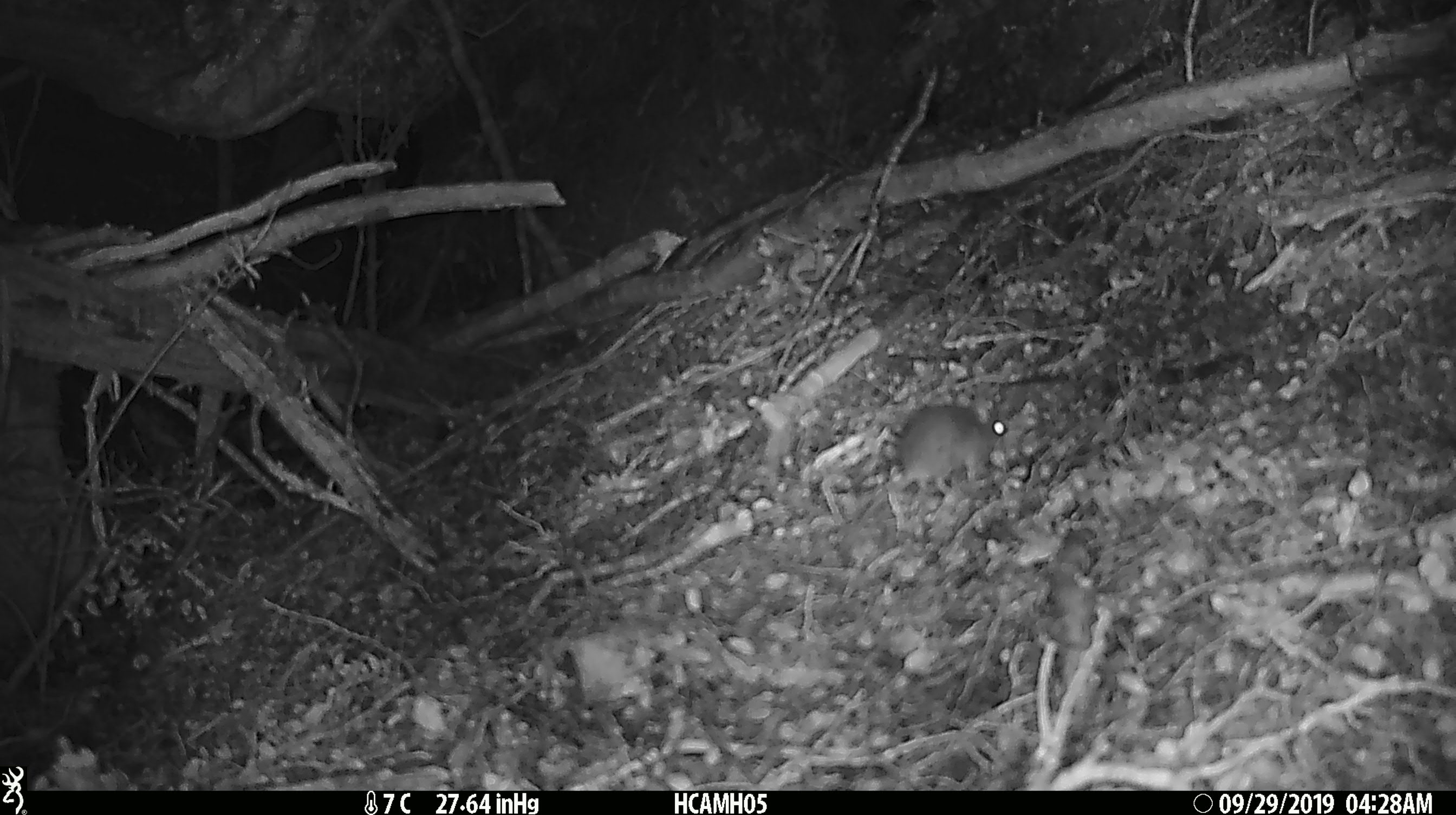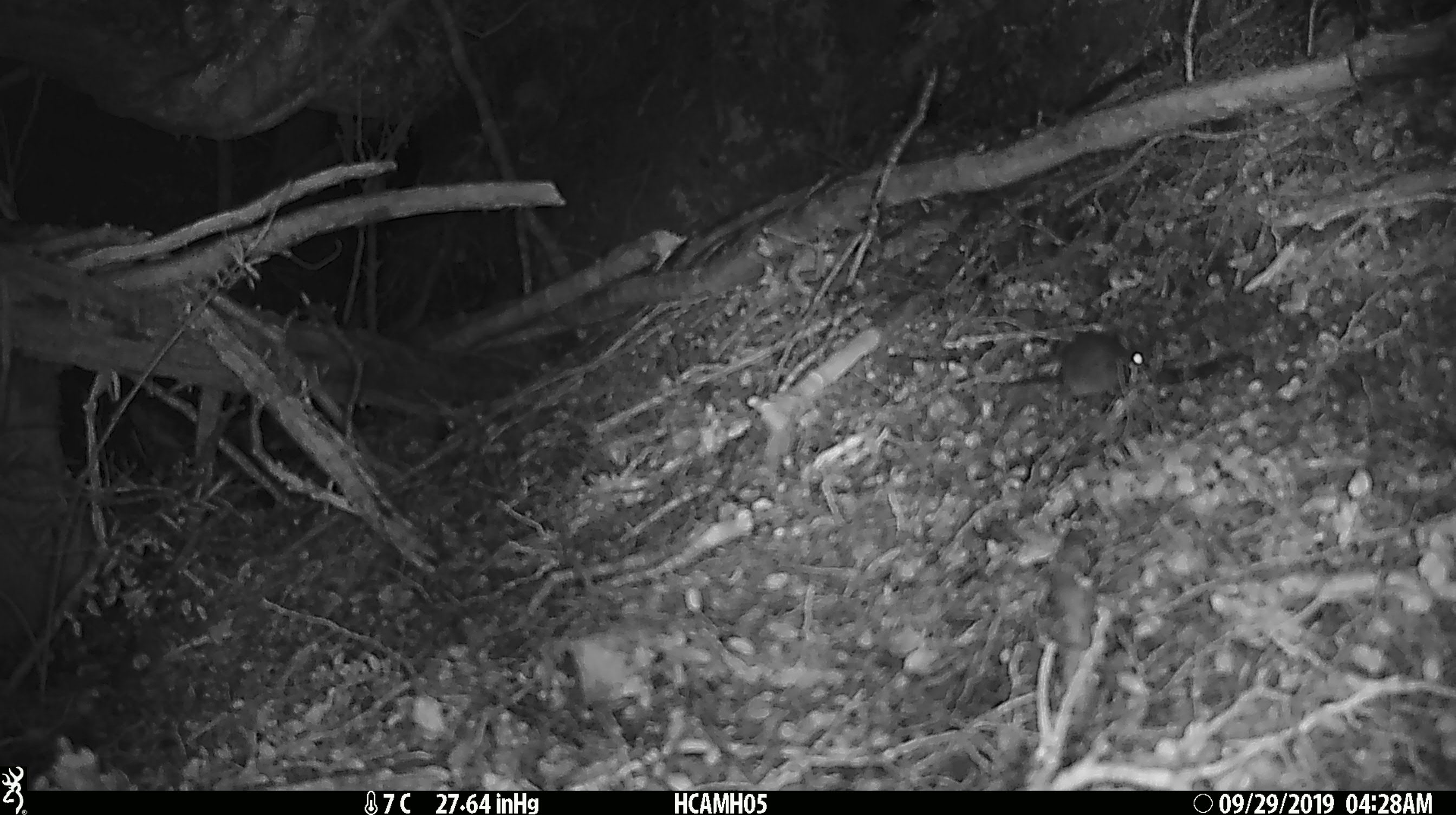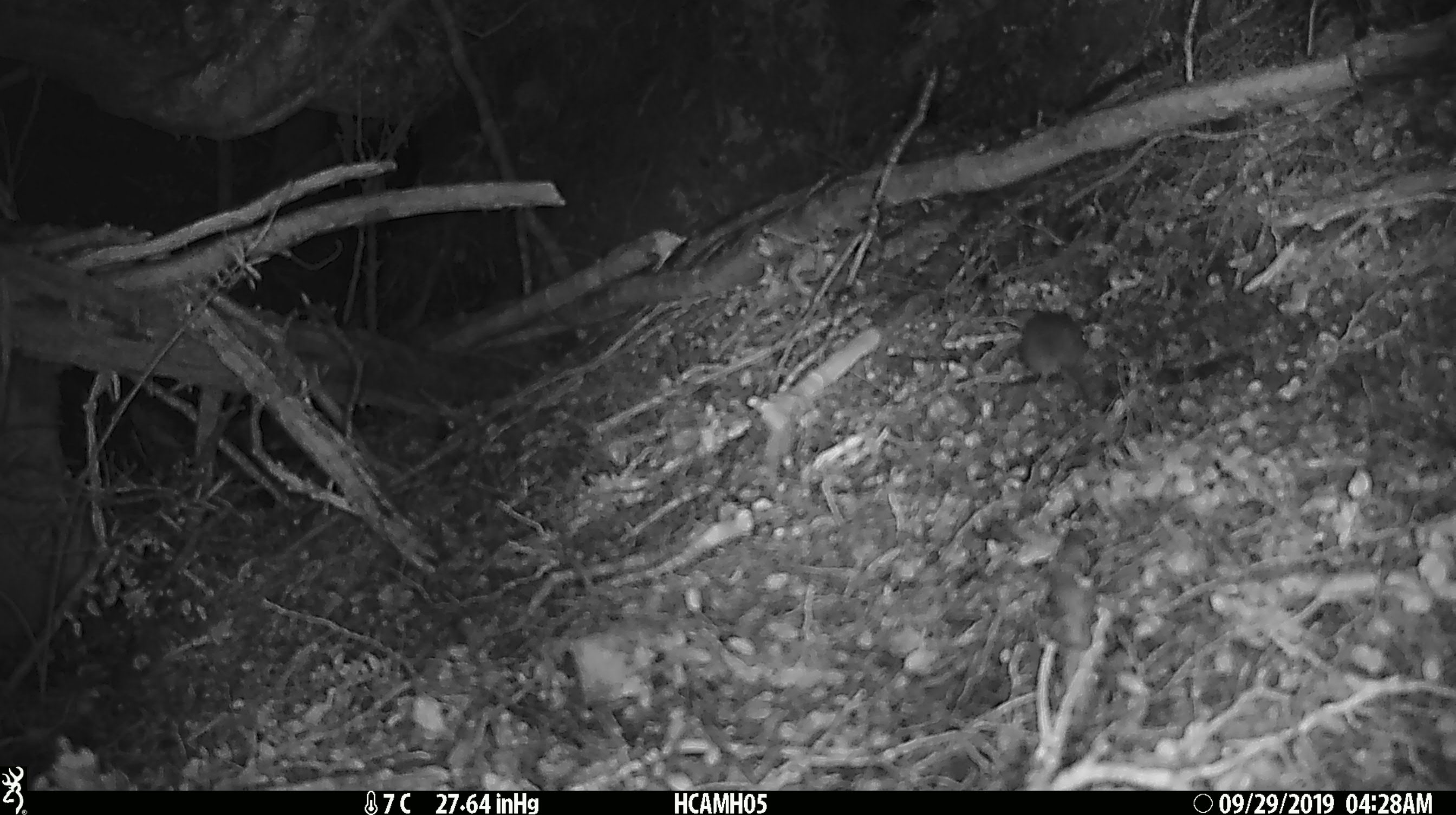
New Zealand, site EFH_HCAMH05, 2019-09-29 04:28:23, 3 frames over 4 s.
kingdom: Animalia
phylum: Chordata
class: Mammalia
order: Rodentia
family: Muridae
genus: Mus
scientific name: Mus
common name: mouse